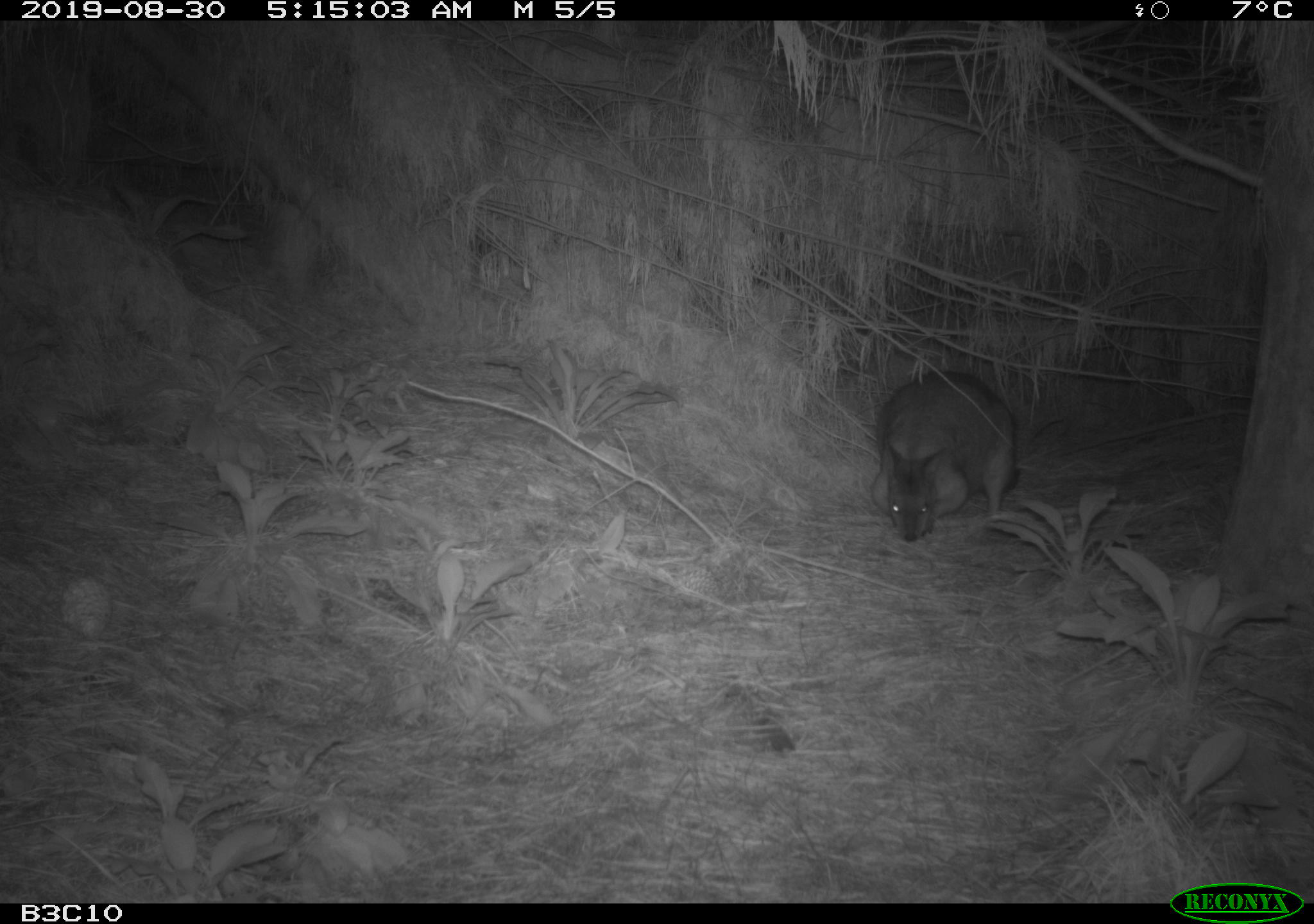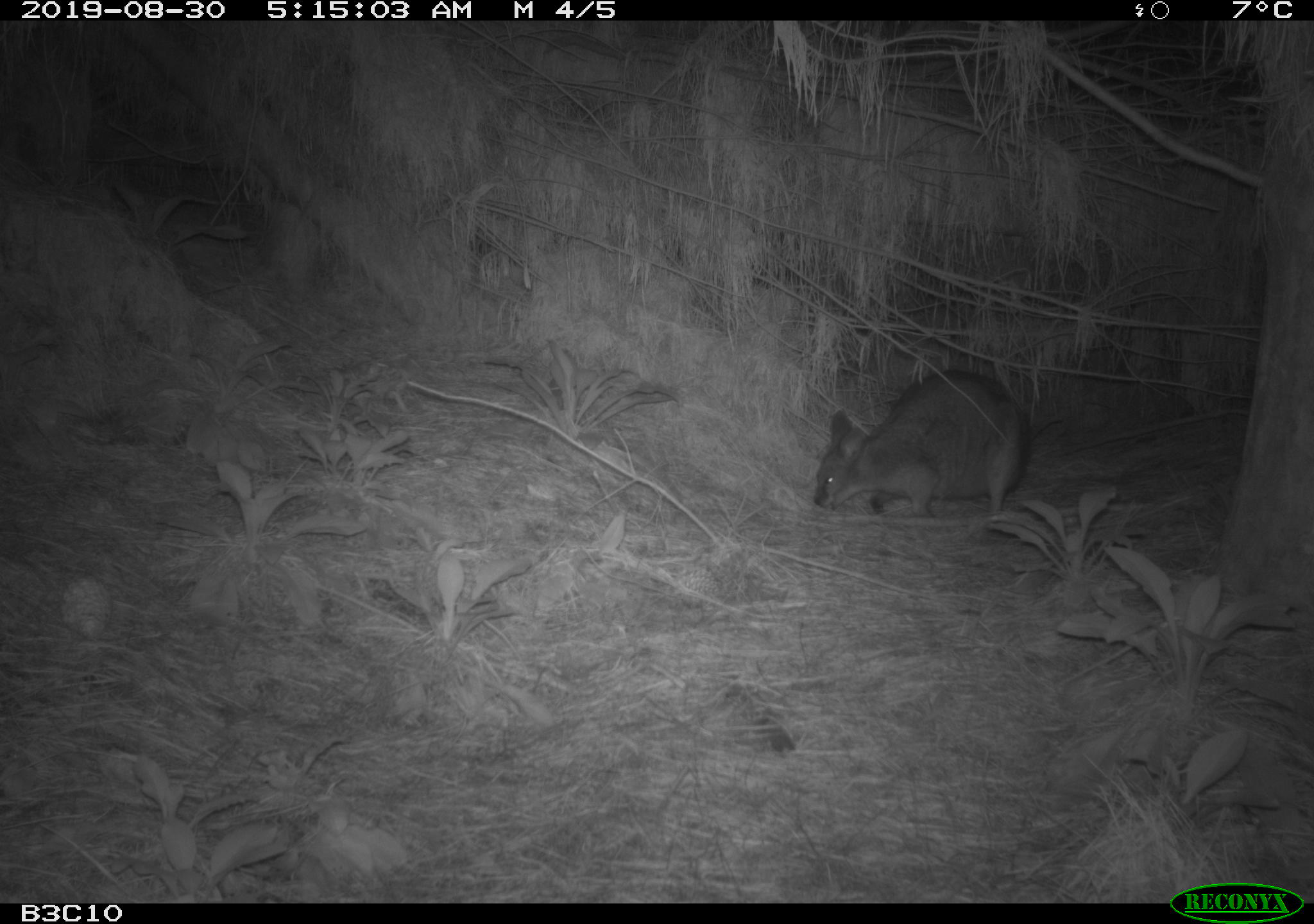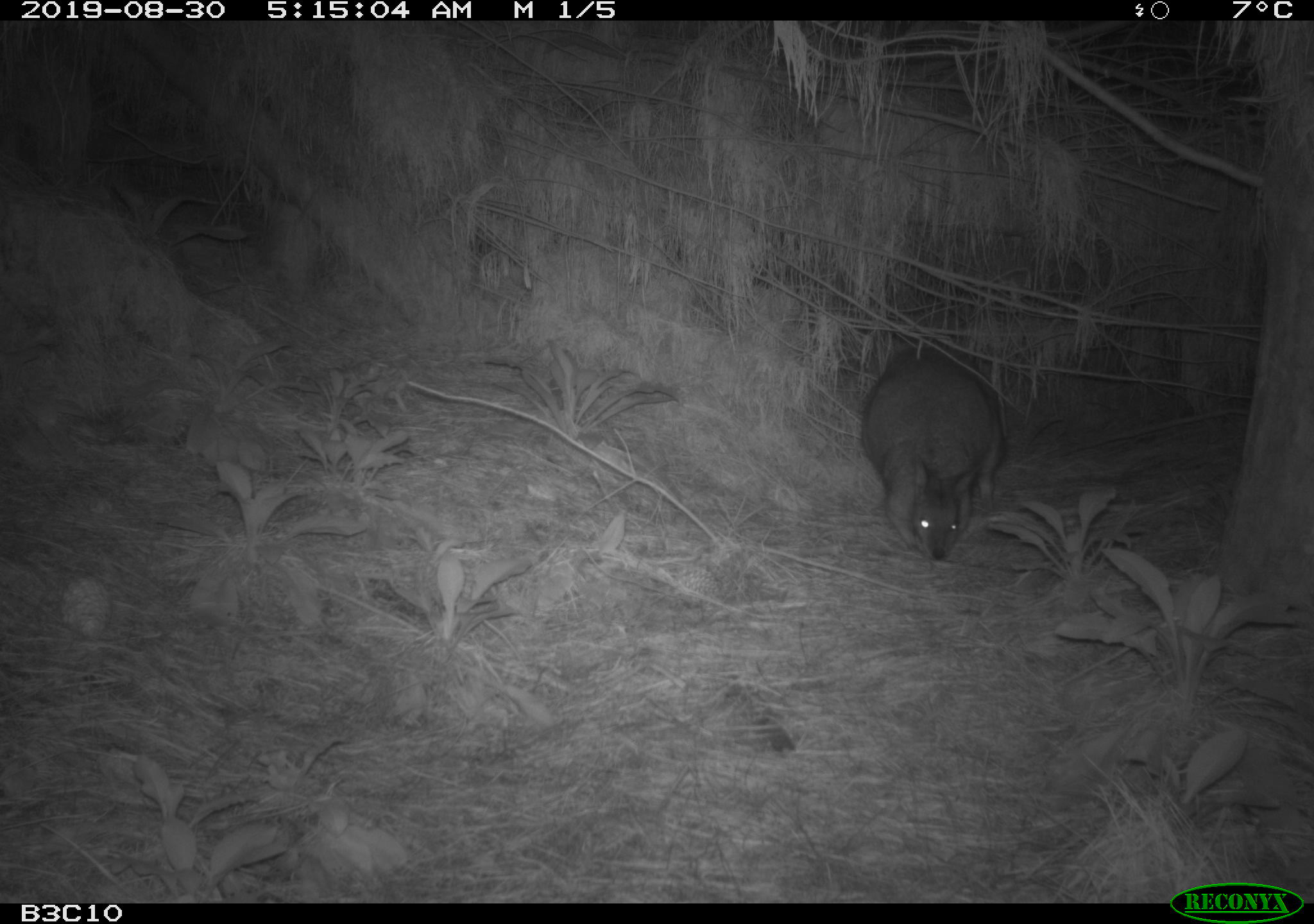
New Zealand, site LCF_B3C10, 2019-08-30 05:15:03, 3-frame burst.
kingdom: Animalia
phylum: Chordata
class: Mammalia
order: Diprotodontia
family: Macropodidae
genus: Notamacropus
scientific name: Notamacropus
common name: wallaby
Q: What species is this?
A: Wallaby (Notamacropus).